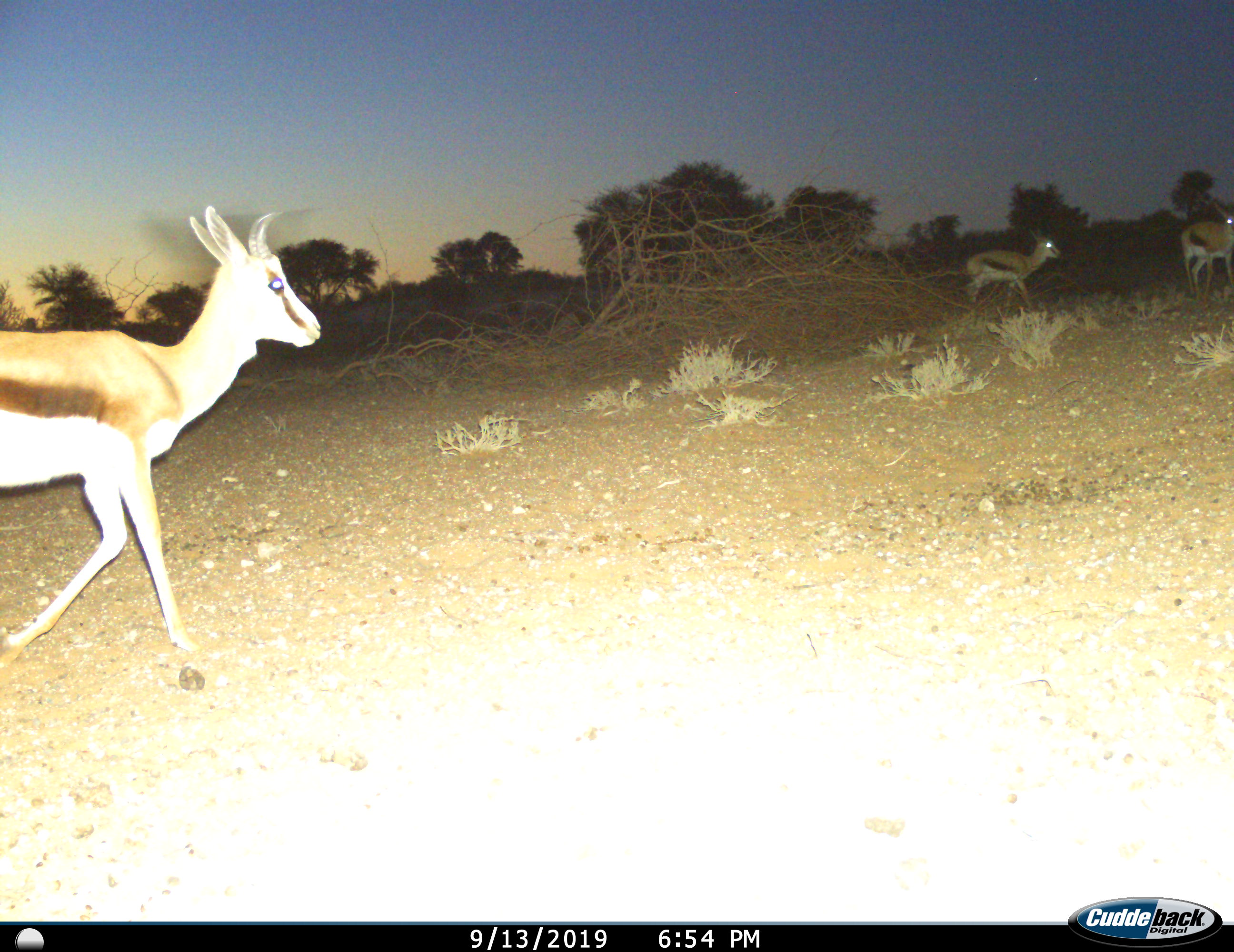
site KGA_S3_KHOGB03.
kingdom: Animalia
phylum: Chordata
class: Mammalia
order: Artiodactyla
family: Bovidae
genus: Antidorcas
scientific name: Antidorcas marsupialis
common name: springbok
Springbok (Antidorcas marsupialis), count 3. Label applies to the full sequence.